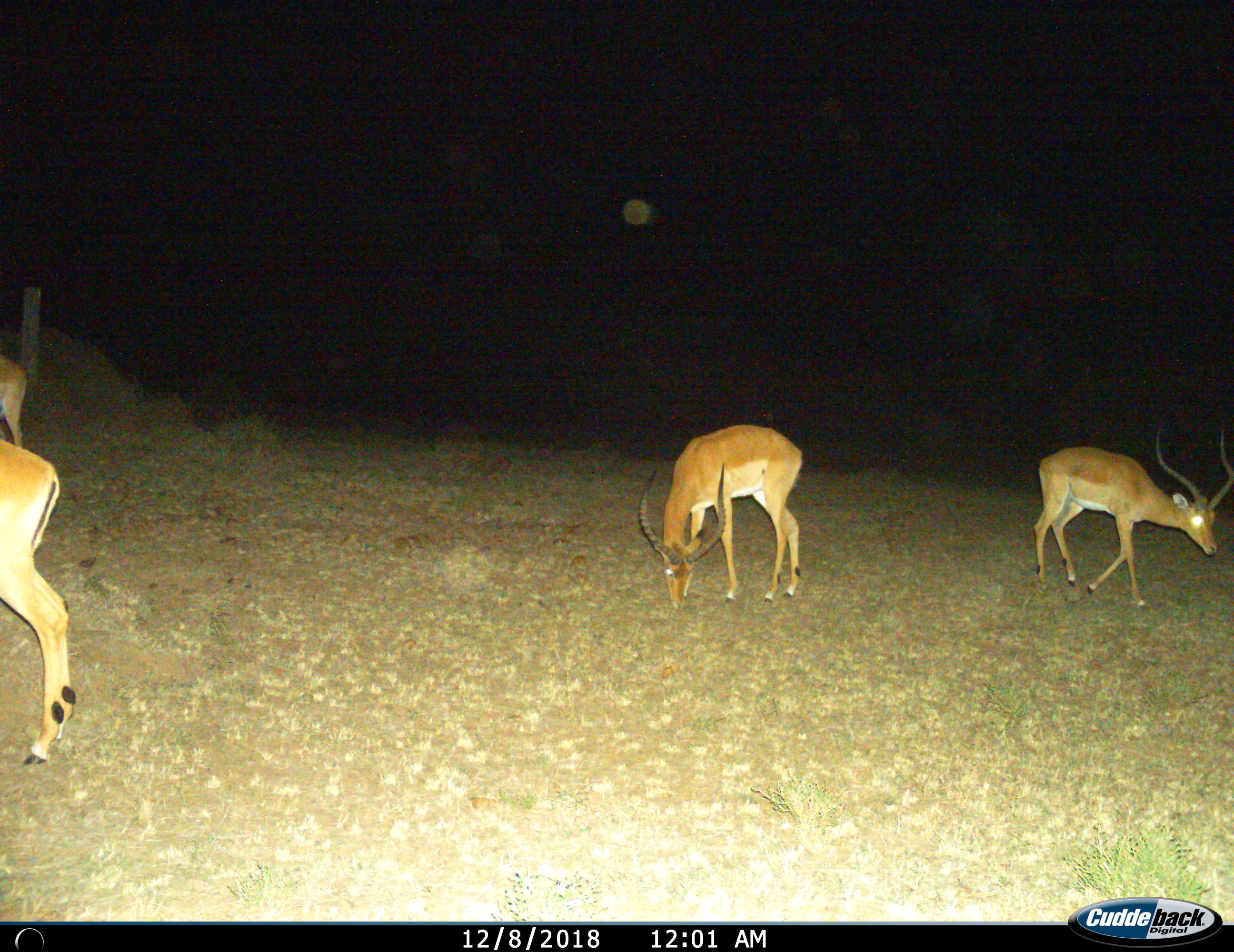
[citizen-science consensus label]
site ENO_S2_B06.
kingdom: Animalia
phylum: Chordata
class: Mammalia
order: Artiodactyla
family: Bovidae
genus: Aepyceros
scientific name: Aepyceros melampus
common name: impala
Impala (Aepyceros melampus), count 4. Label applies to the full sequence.